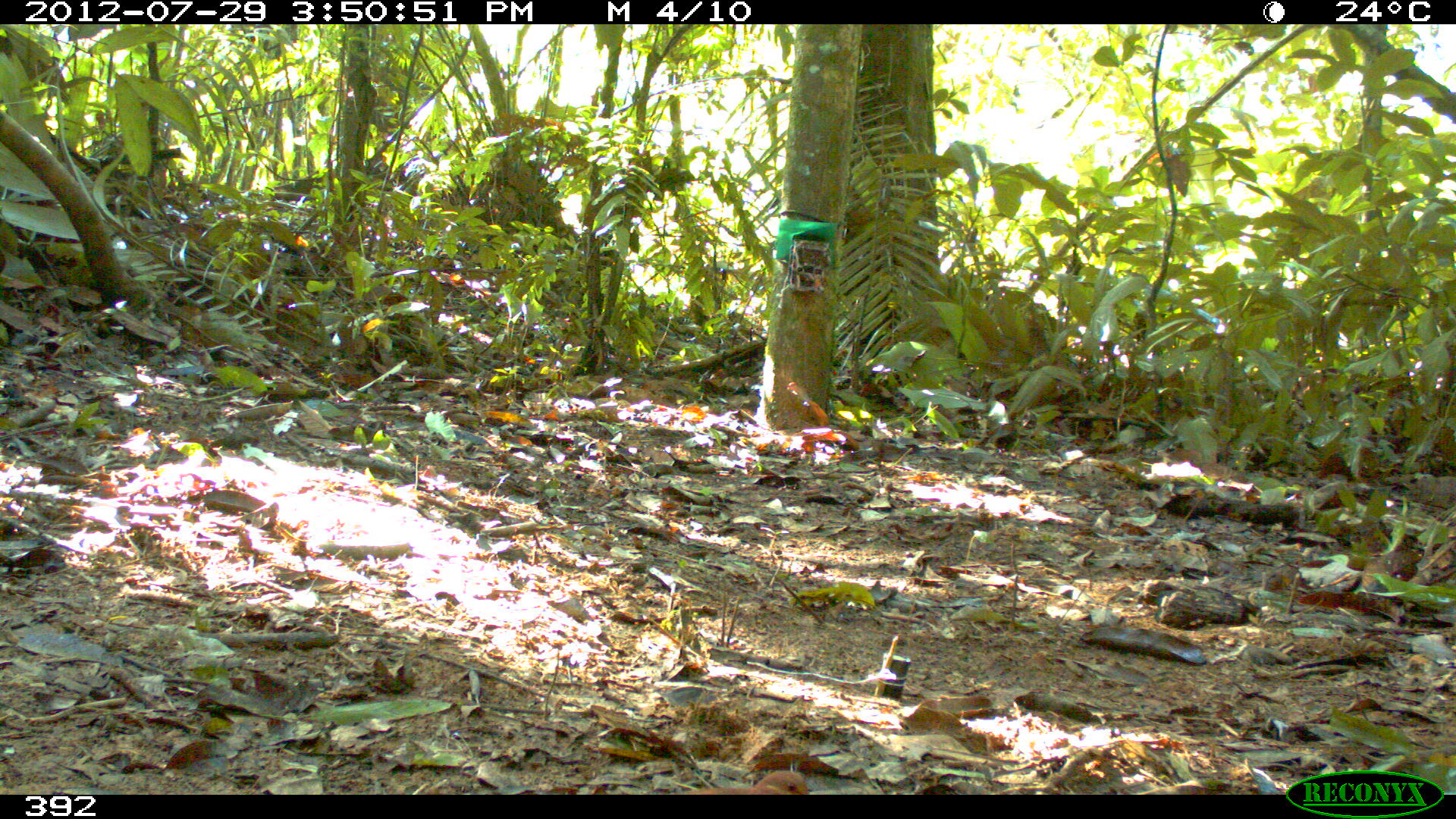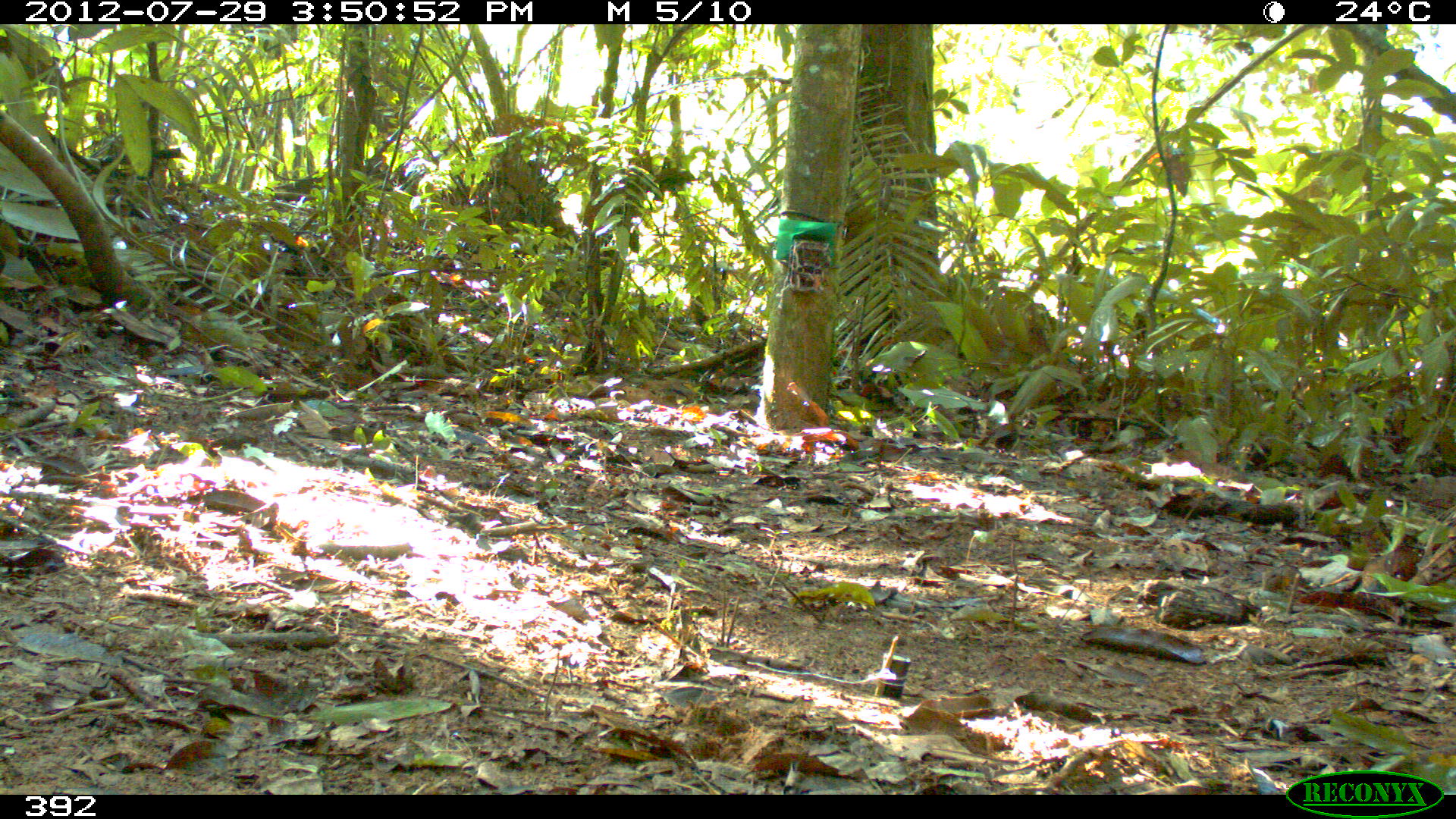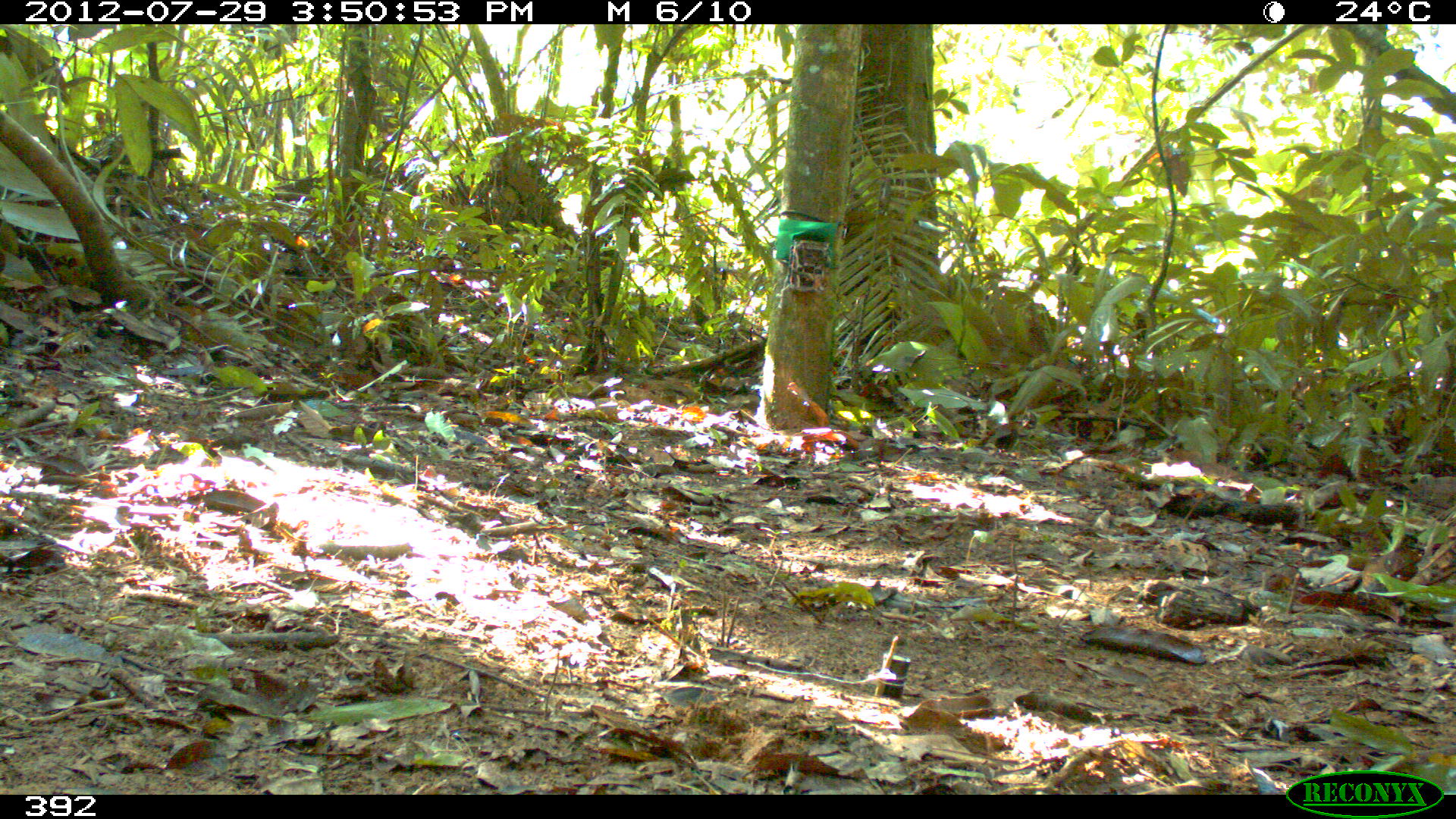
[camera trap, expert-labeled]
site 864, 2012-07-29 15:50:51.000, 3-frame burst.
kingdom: Animalia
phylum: Chordata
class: Aves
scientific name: Aves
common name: bird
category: unknown bird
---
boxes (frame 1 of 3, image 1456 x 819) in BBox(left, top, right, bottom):
unknown bird: BBox(670, 771, 809, 794)